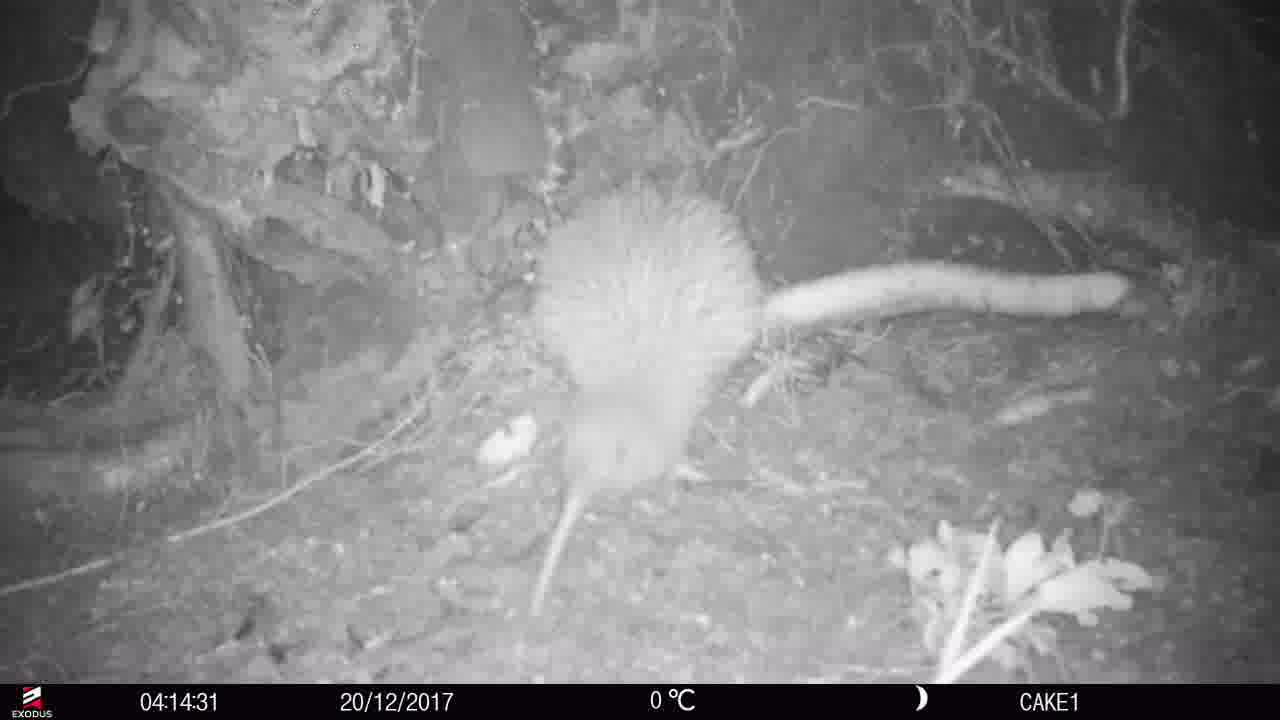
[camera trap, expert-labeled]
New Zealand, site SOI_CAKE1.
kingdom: Animalia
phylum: Chordata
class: Aves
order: Apterygiformes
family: Apterygidae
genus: Apteryx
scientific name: Apteryx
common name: kiwi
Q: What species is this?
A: Kiwi (Apteryx).